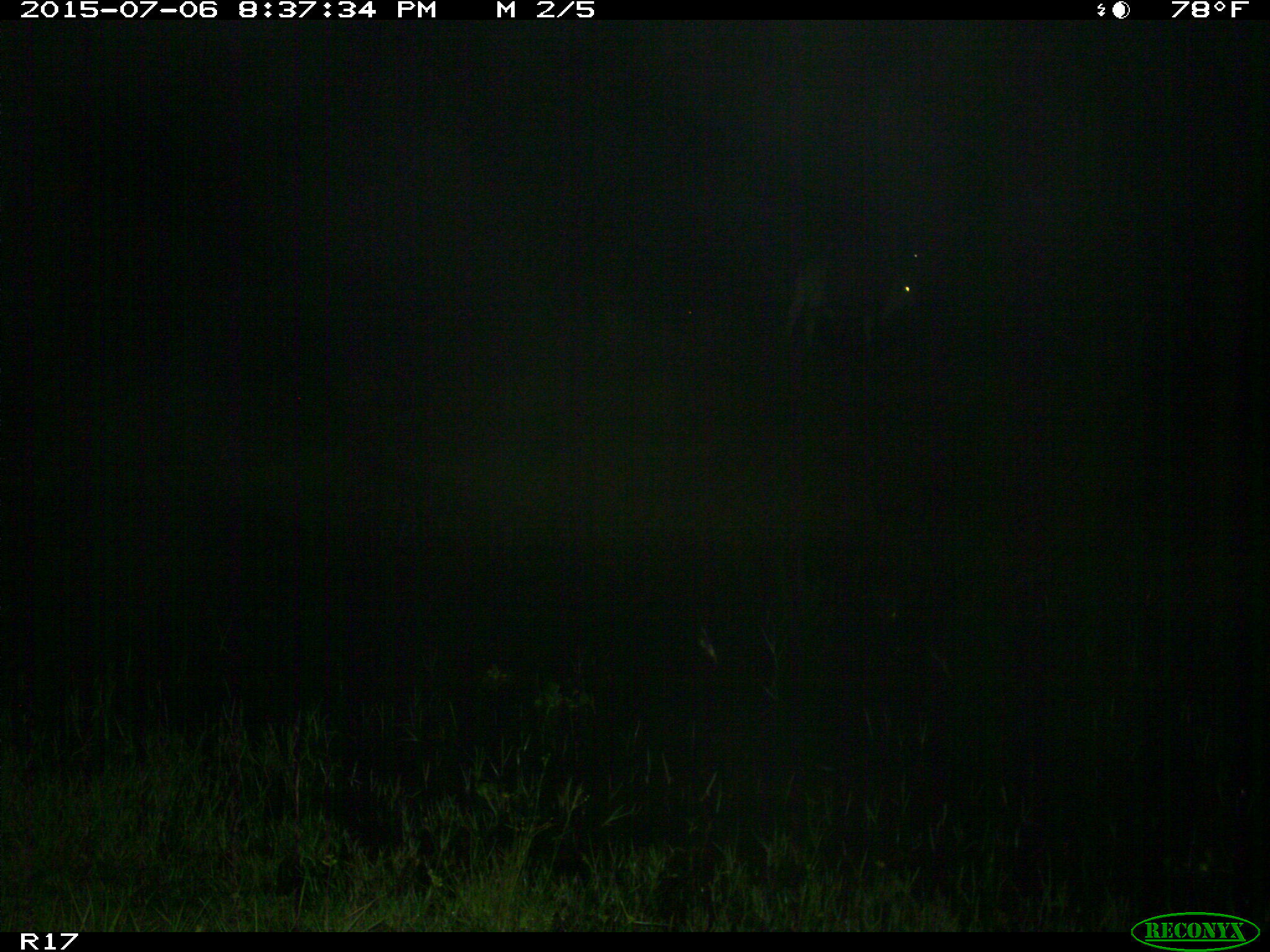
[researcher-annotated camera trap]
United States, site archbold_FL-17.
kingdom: Animalia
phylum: Chordata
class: Mammalia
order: Artiodactyla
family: Bovidae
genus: Bos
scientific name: Bos taurus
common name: domestic cow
Bos taurus (domestic cow).